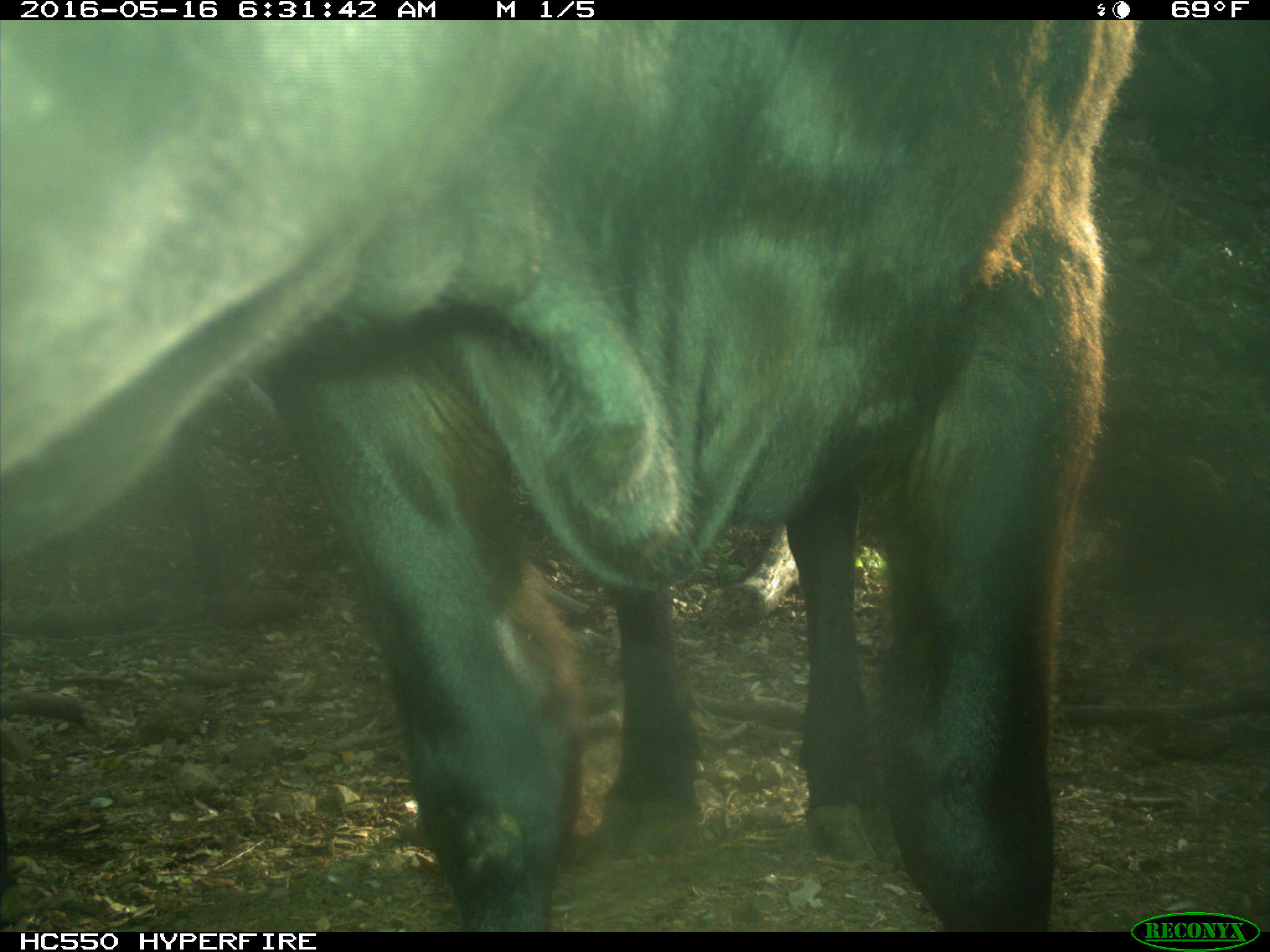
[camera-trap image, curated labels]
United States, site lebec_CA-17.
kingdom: Animalia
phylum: Chordata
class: Mammalia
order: Artiodactyla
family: Bovidae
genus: Bos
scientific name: Bos taurus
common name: domestic cow